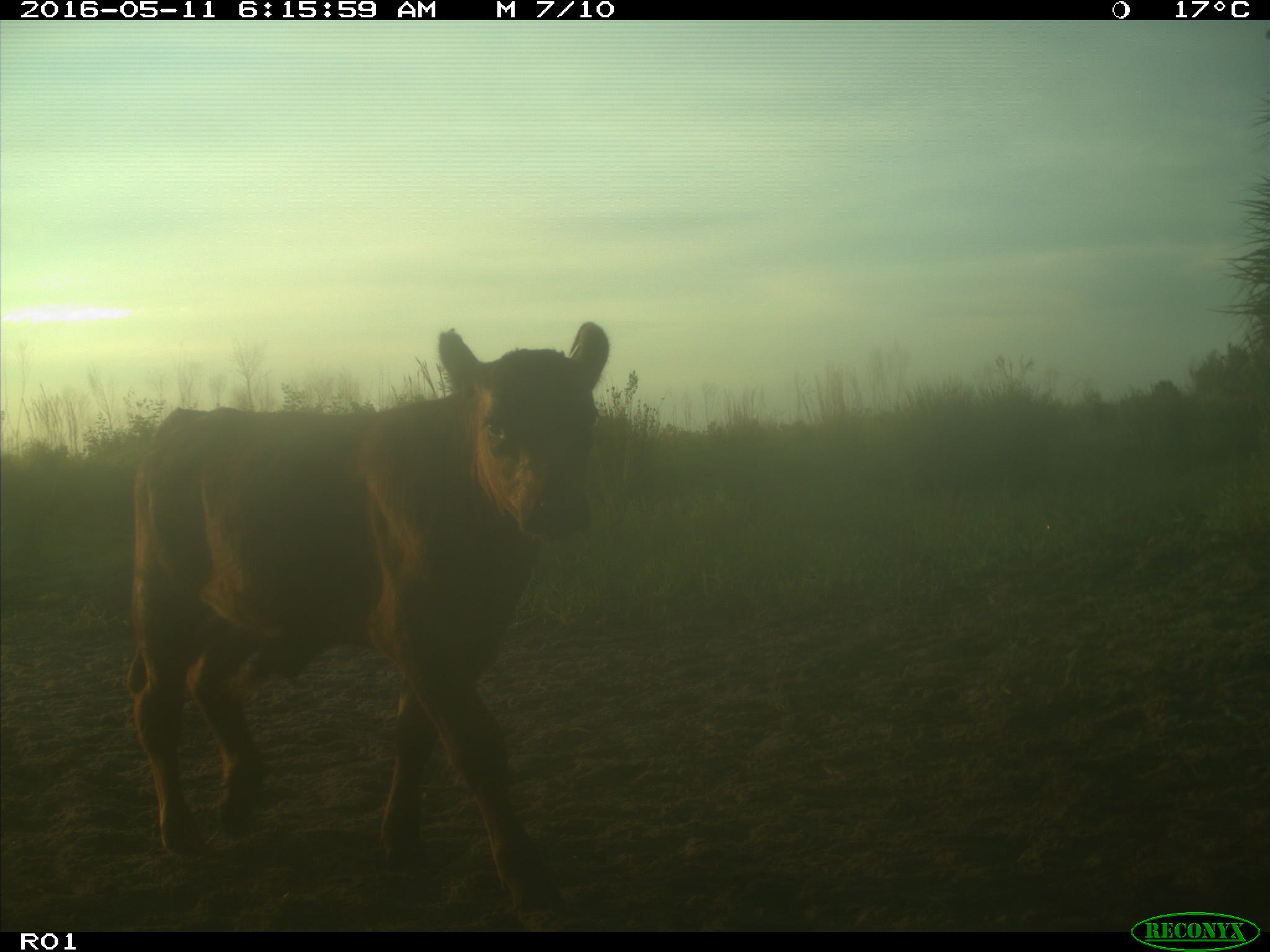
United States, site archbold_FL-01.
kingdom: Animalia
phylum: Chordata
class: Mammalia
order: Artiodactyla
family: Bovidae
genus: Bos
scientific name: Bos taurus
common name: domestic cow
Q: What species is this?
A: Bos taurus (domestic cow).